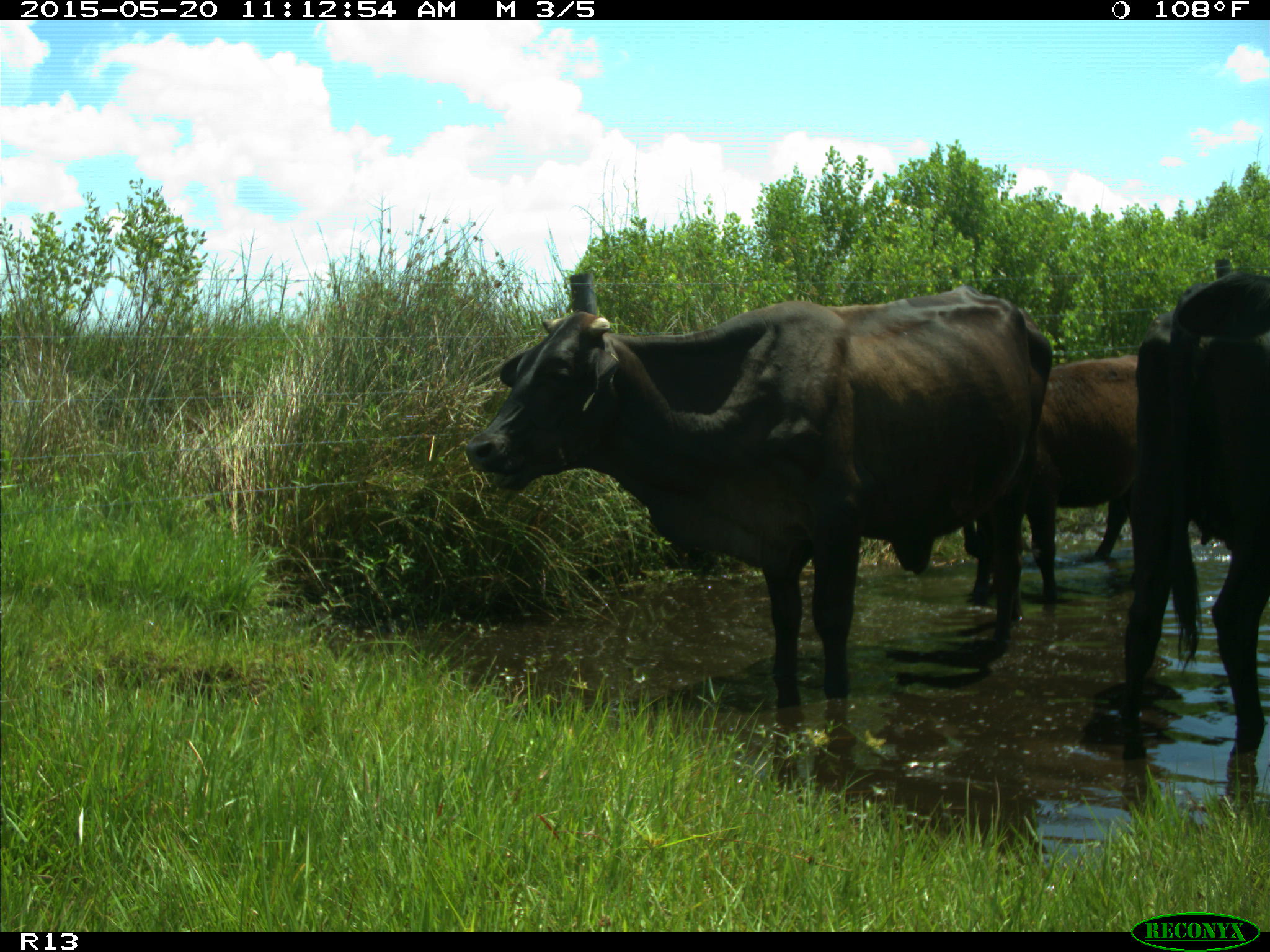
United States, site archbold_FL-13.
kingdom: Animalia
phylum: Chordata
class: Mammalia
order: Artiodactyla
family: Bovidae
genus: Bos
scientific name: Bos taurus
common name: domestic cow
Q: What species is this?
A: Bos taurus (domestic cow).